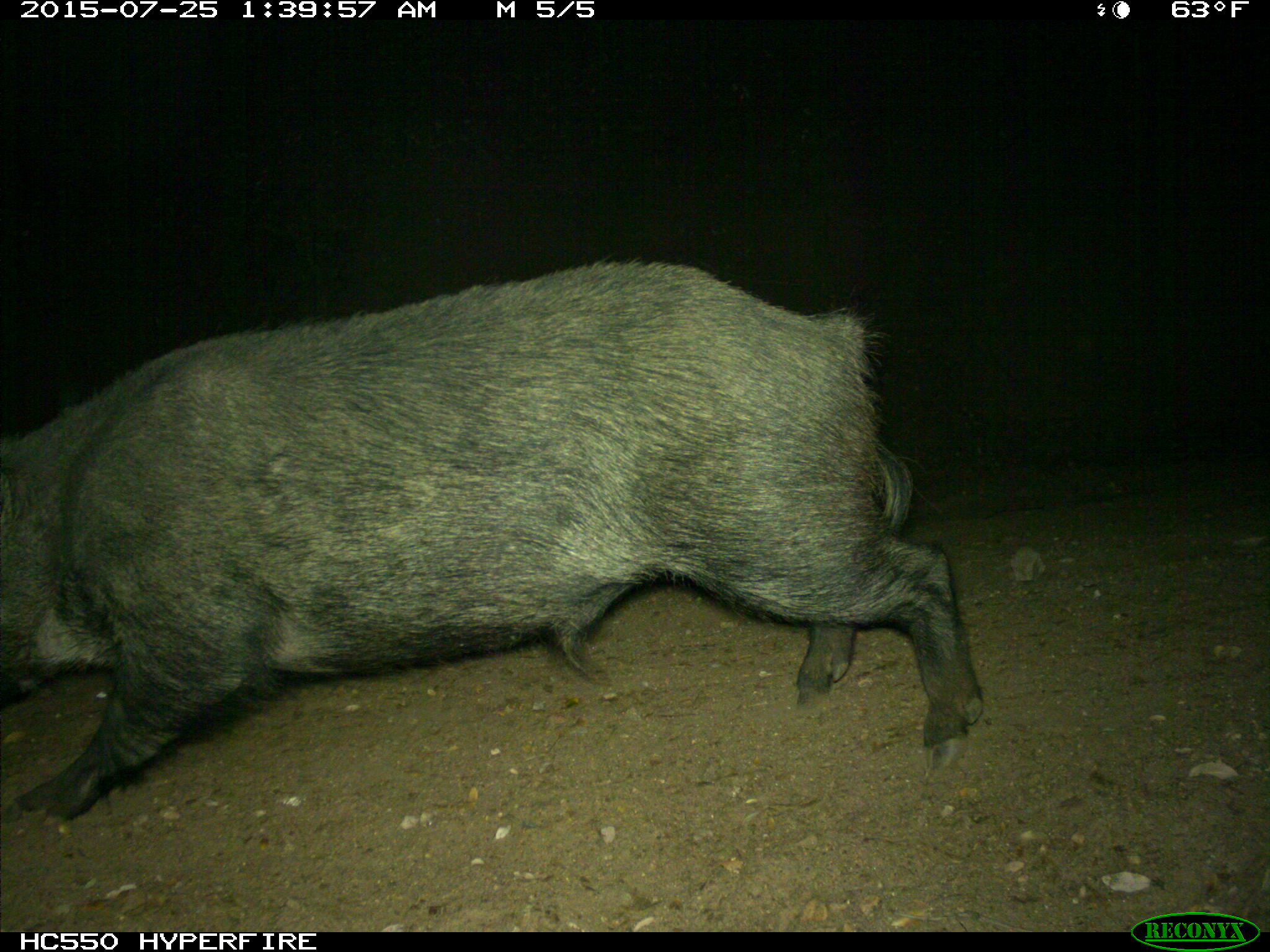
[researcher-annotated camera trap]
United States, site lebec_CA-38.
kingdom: Animalia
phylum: Chordata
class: Mammalia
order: Artiodactyla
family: Suidae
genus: Sus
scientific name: Sus scrofa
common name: wild boar